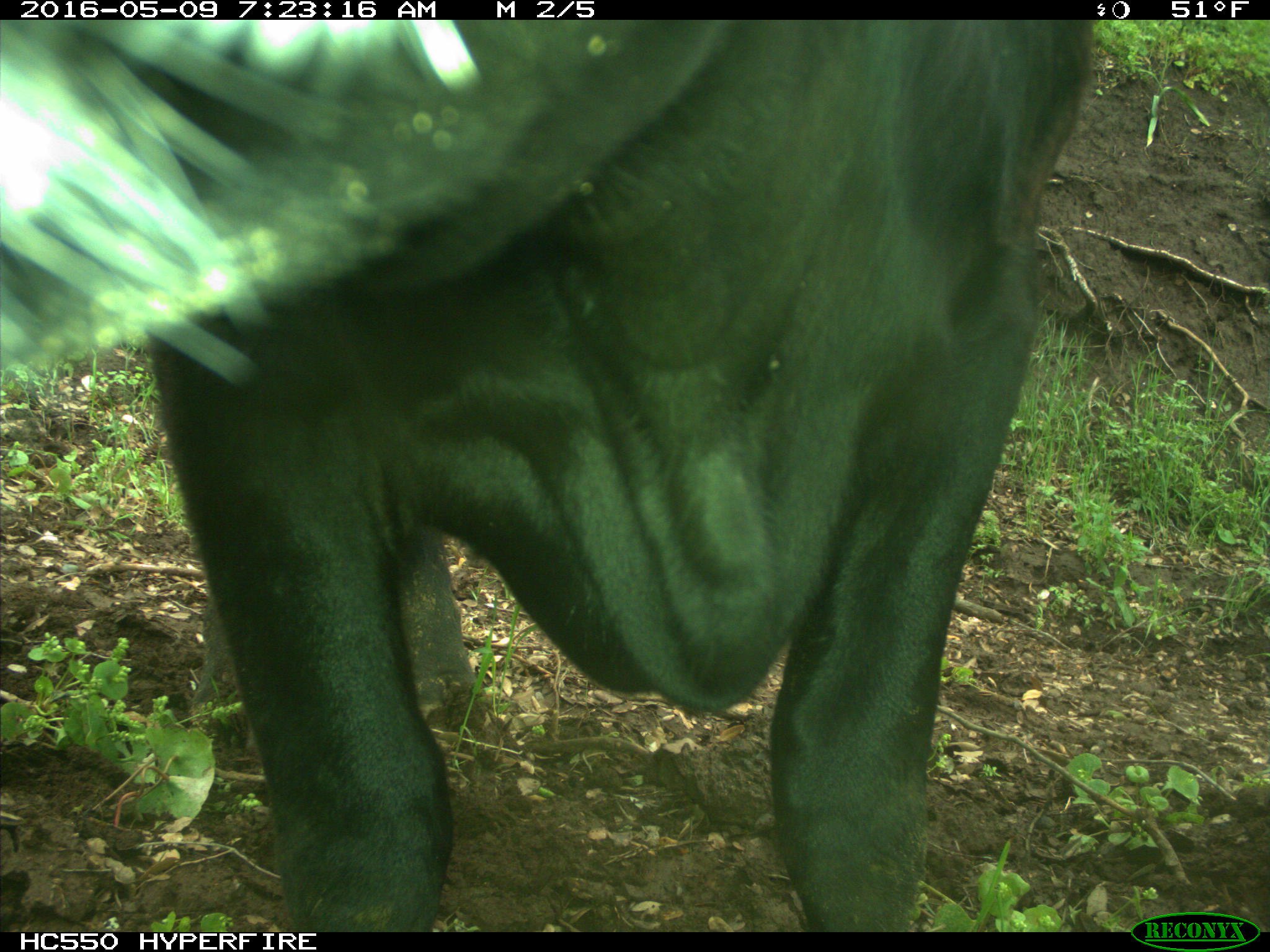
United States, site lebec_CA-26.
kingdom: Animalia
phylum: Chordata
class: Mammalia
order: Artiodactyla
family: Bovidae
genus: Bos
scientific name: Bos taurus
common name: domestic cow